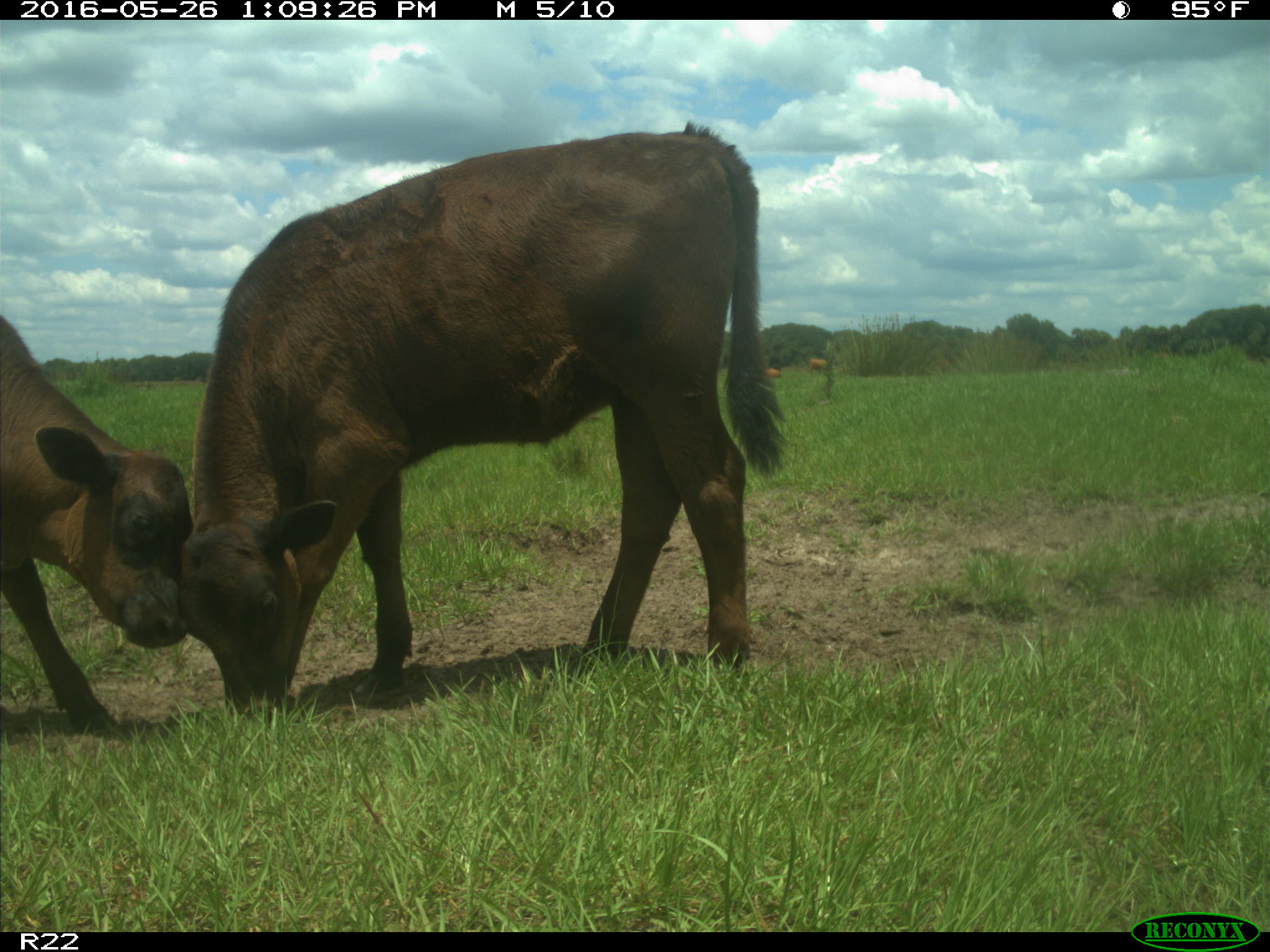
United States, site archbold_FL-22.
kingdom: Animalia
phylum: Chordata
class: Mammalia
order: Artiodactyla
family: Bovidae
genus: Bos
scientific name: Bos taurus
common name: domestic cow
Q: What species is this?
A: Bos taurus (domestic cow).